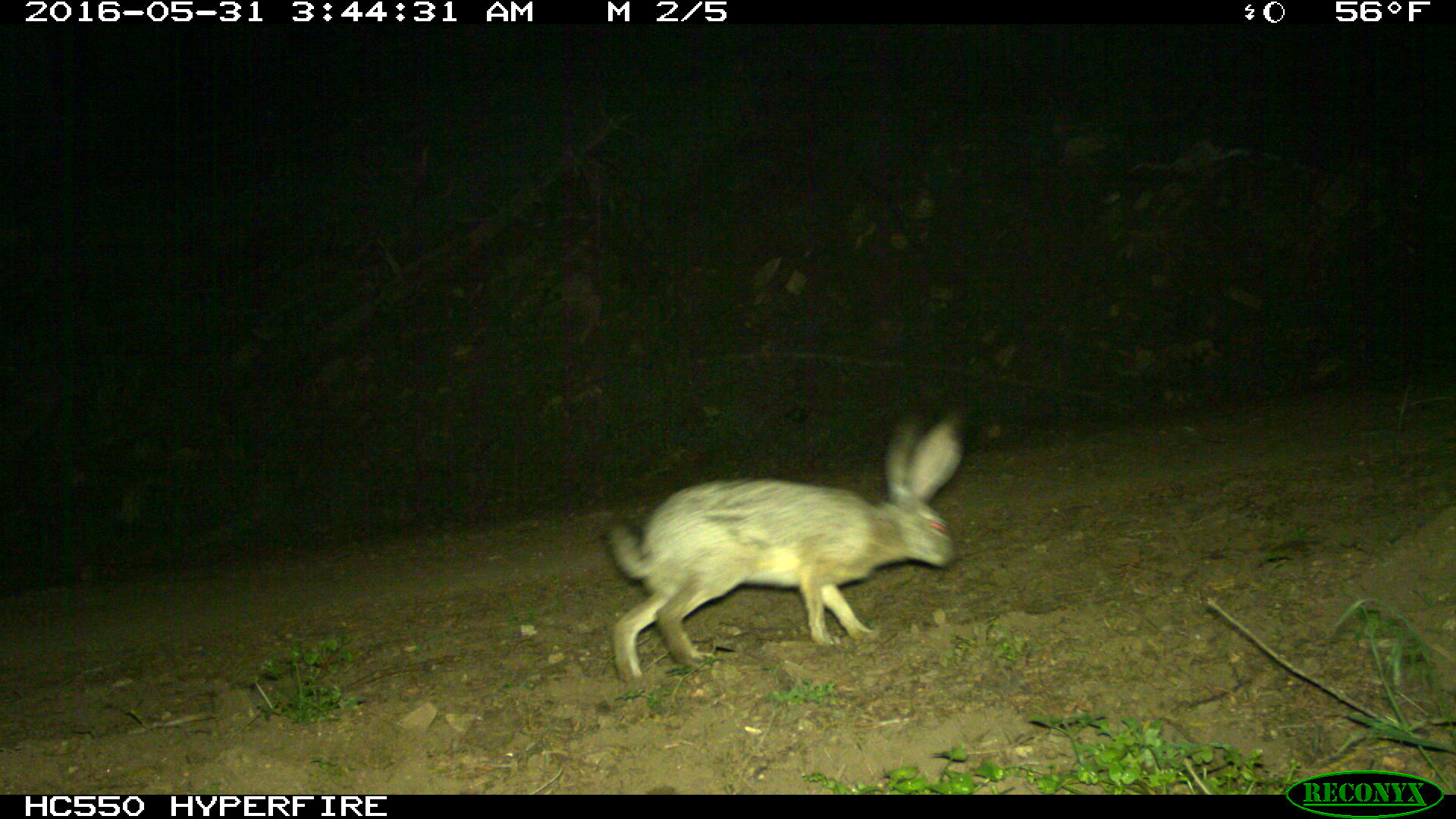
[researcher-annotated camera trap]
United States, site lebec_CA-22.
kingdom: Animalia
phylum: Chordata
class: Mammalia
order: Lagomorpha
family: Leporidae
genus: Lepus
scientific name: Lepus californicus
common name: black-tailed jackrabbit